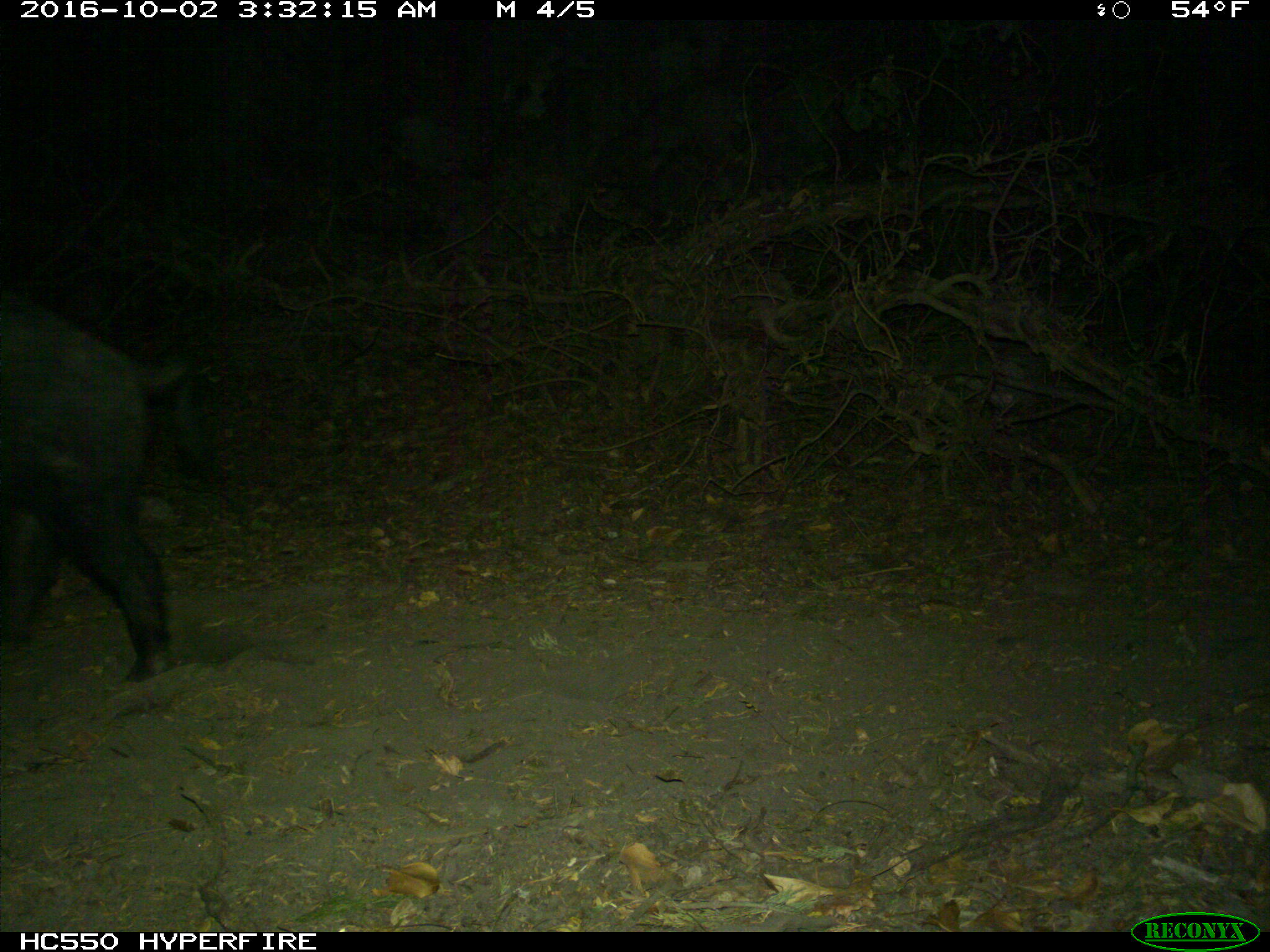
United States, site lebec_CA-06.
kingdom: Animalia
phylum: Chordata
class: Mammalia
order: Artiodactyla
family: Suidae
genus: Sus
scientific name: Sus scrofa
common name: wild boar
Sus scrofa (wild boar).